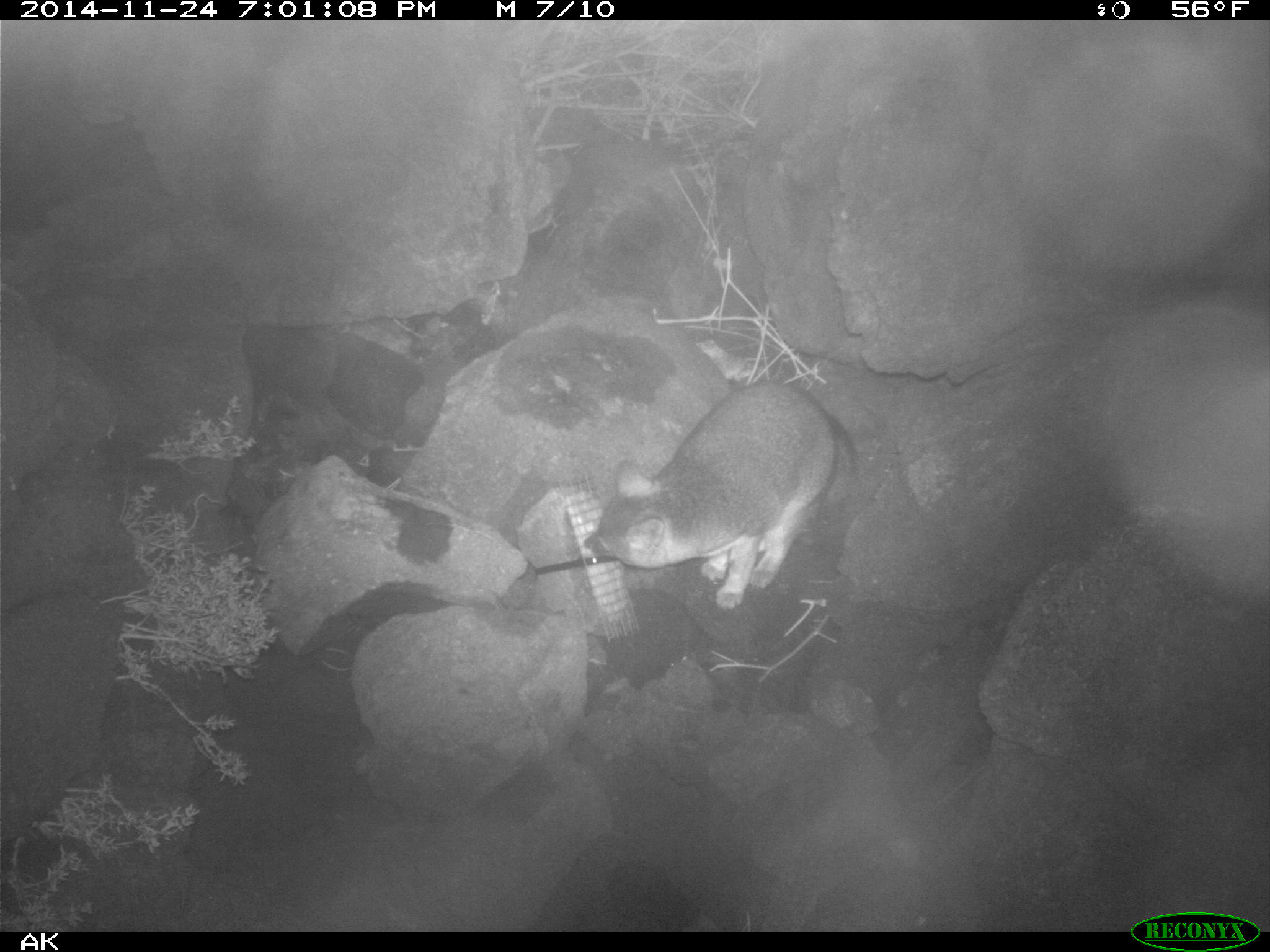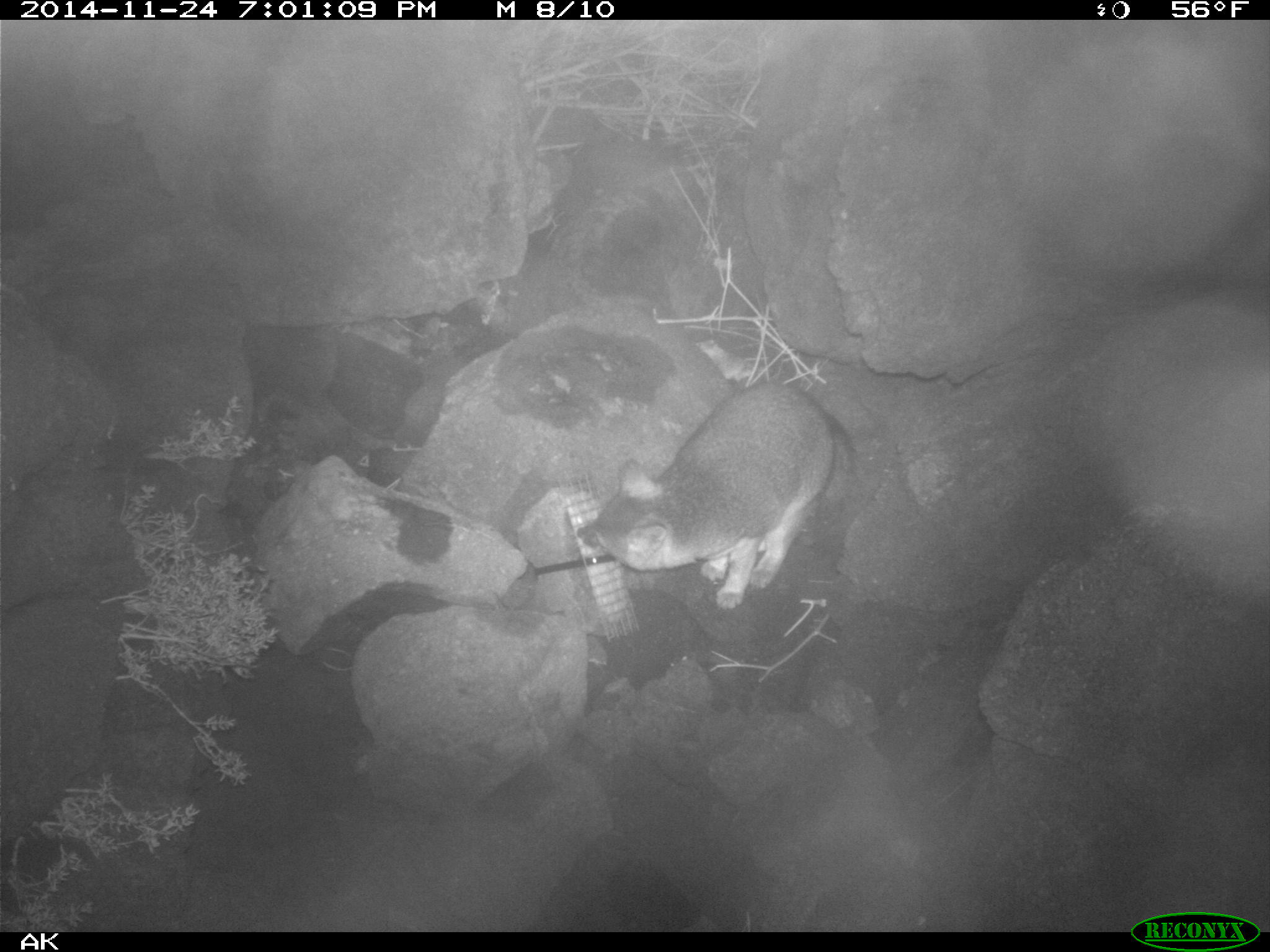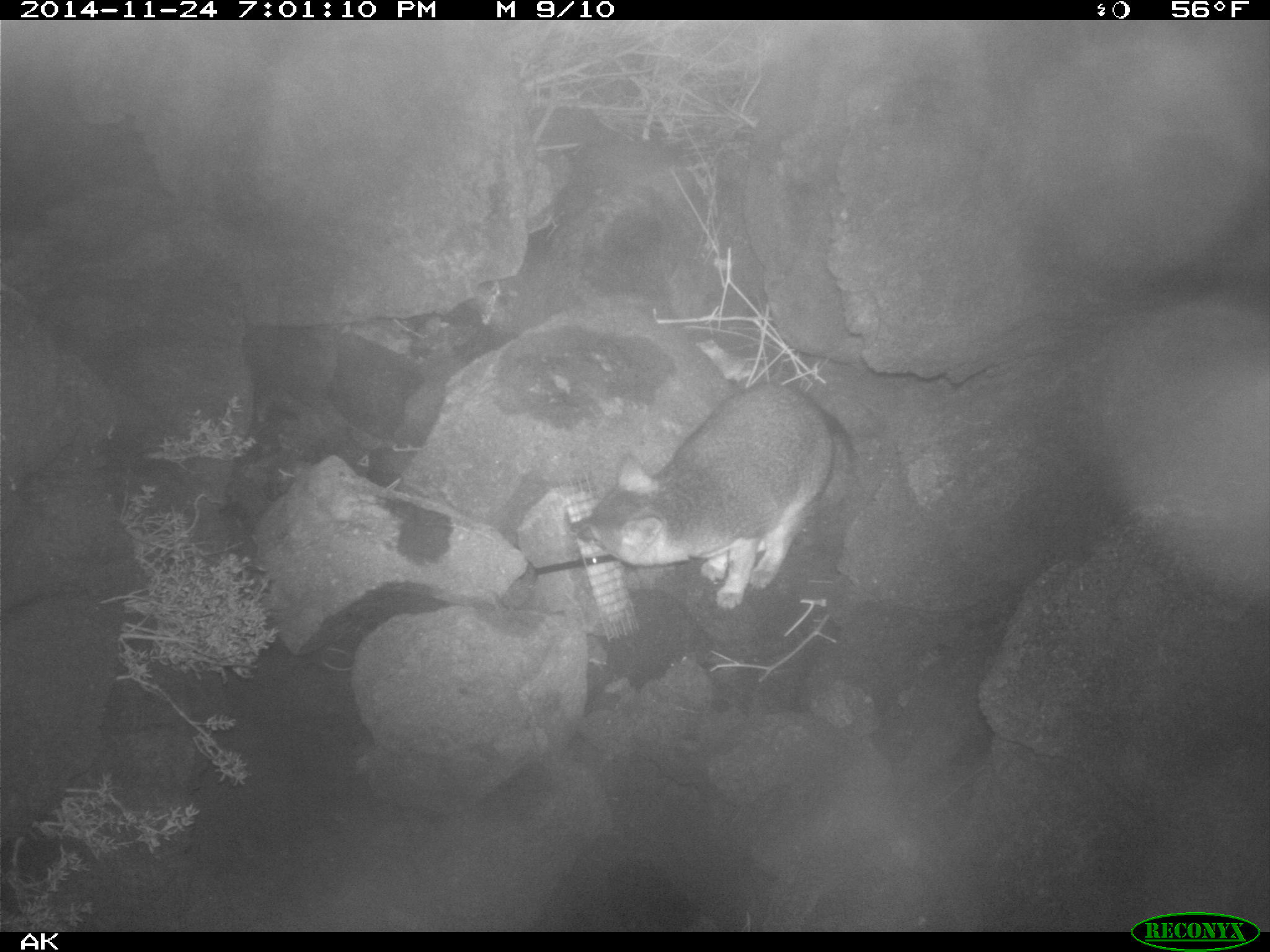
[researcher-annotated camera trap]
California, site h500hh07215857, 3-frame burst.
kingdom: Animalia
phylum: Chordata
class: Mammalia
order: Carnivora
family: Canidae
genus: Urocyon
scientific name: Urocyon littoralis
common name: island fox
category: fox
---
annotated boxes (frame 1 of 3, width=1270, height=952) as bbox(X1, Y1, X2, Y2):
fox: bbox(581, 384, 858, 611)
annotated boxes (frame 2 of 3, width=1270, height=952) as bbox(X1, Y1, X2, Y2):
fox: bbox(577, 381, 856, 611)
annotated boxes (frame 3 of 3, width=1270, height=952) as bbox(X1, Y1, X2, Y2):
fox: bbox(571, 381, 856, 608)